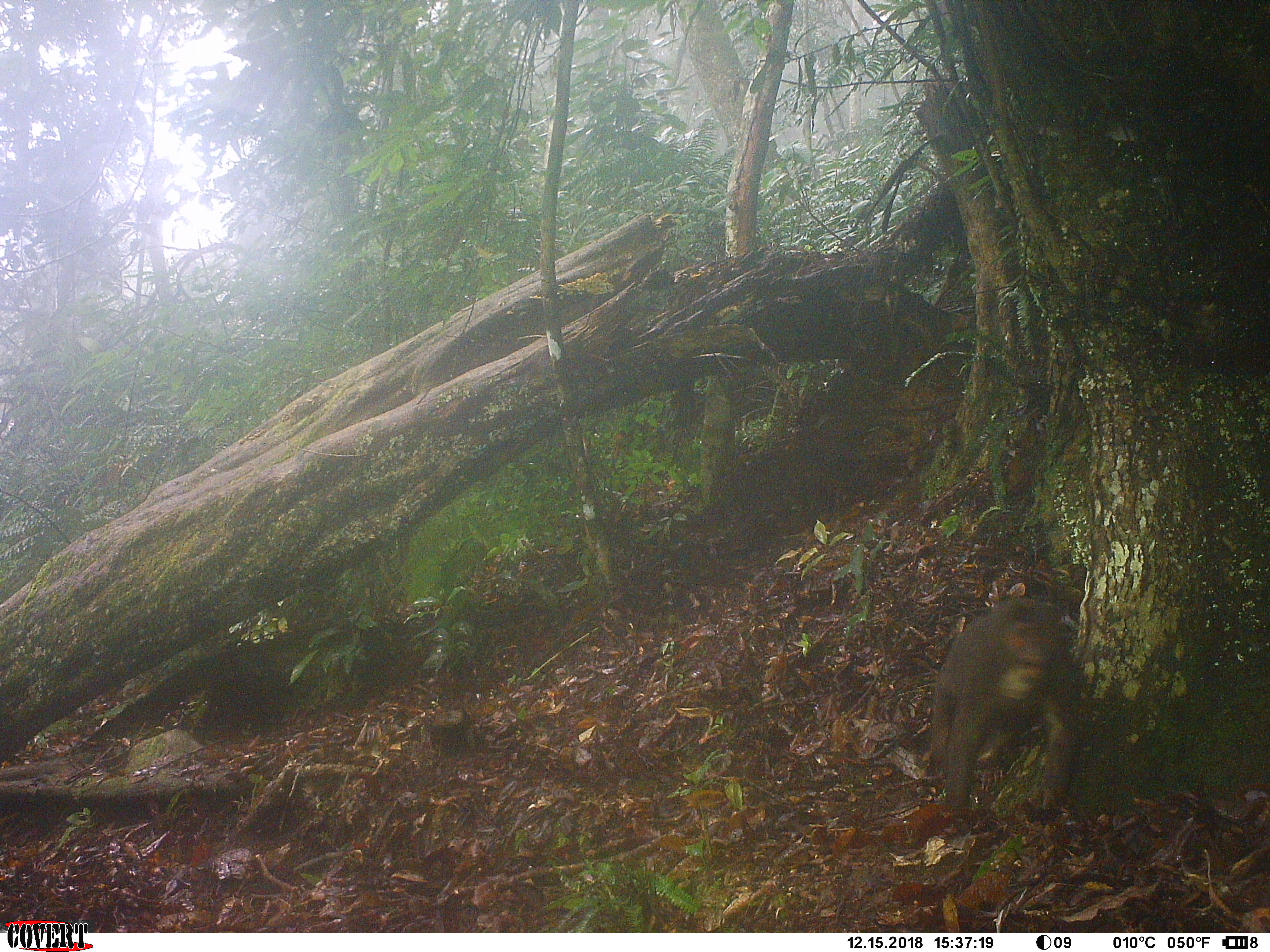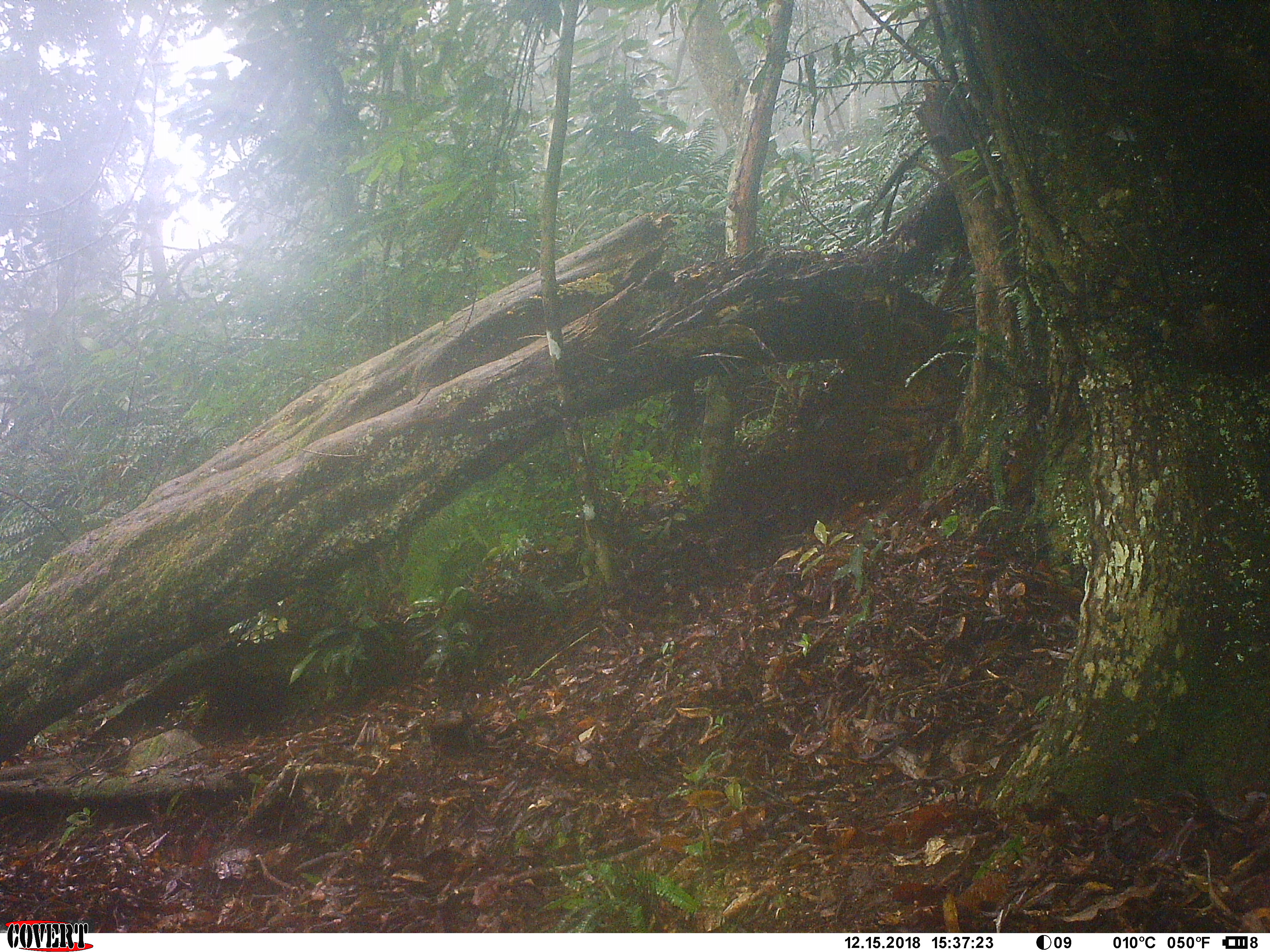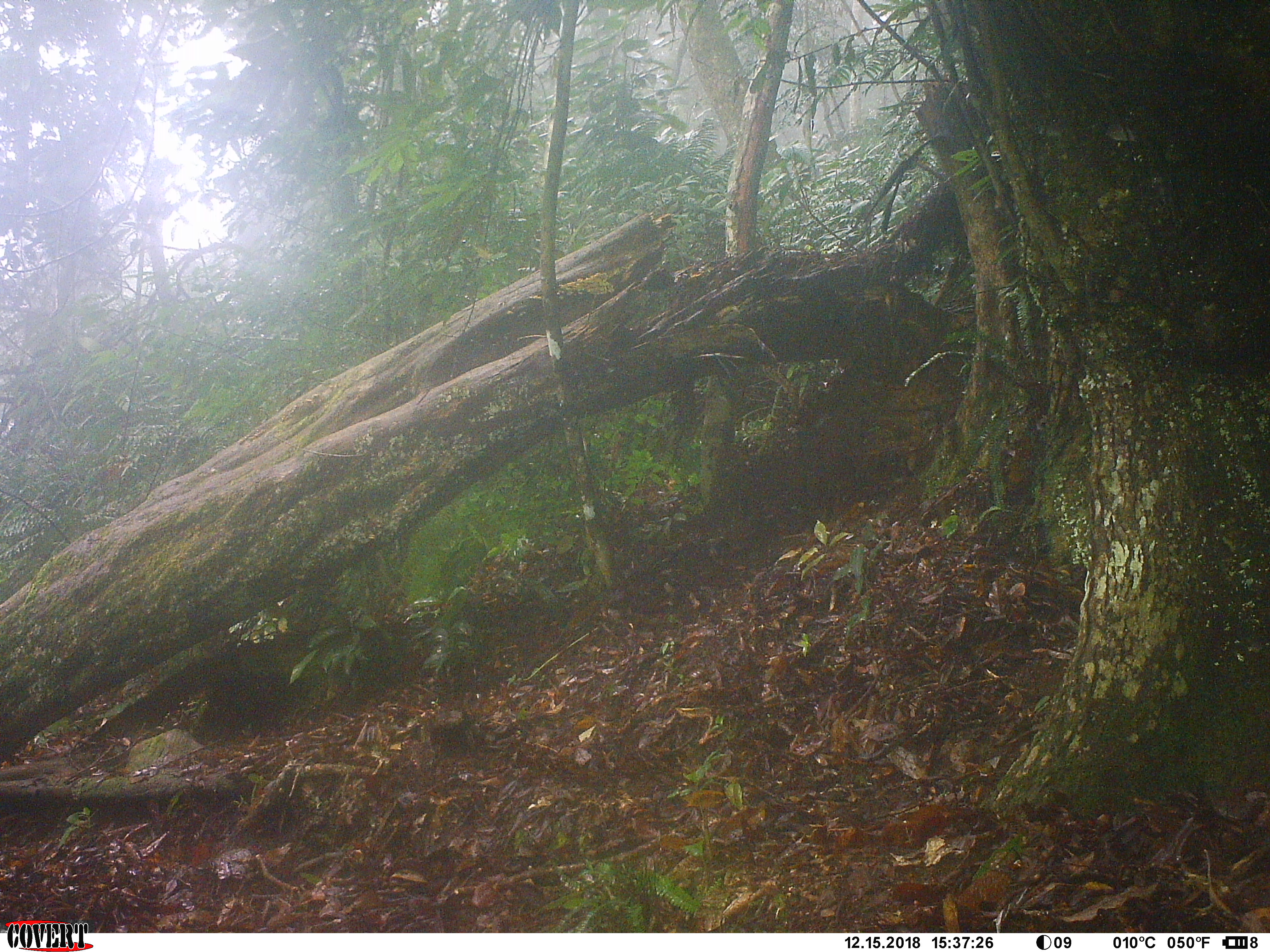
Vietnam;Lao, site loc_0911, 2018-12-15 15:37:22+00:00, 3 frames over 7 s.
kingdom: Animalia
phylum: Chordata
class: Mammalia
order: Primates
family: Cercopithecidae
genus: Macaca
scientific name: Macaca arctoides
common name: stump-tailed macaque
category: stump tailed macaque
Stump tailed macaque (stump-tailed macaque) (Macaca arctoides). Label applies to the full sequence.